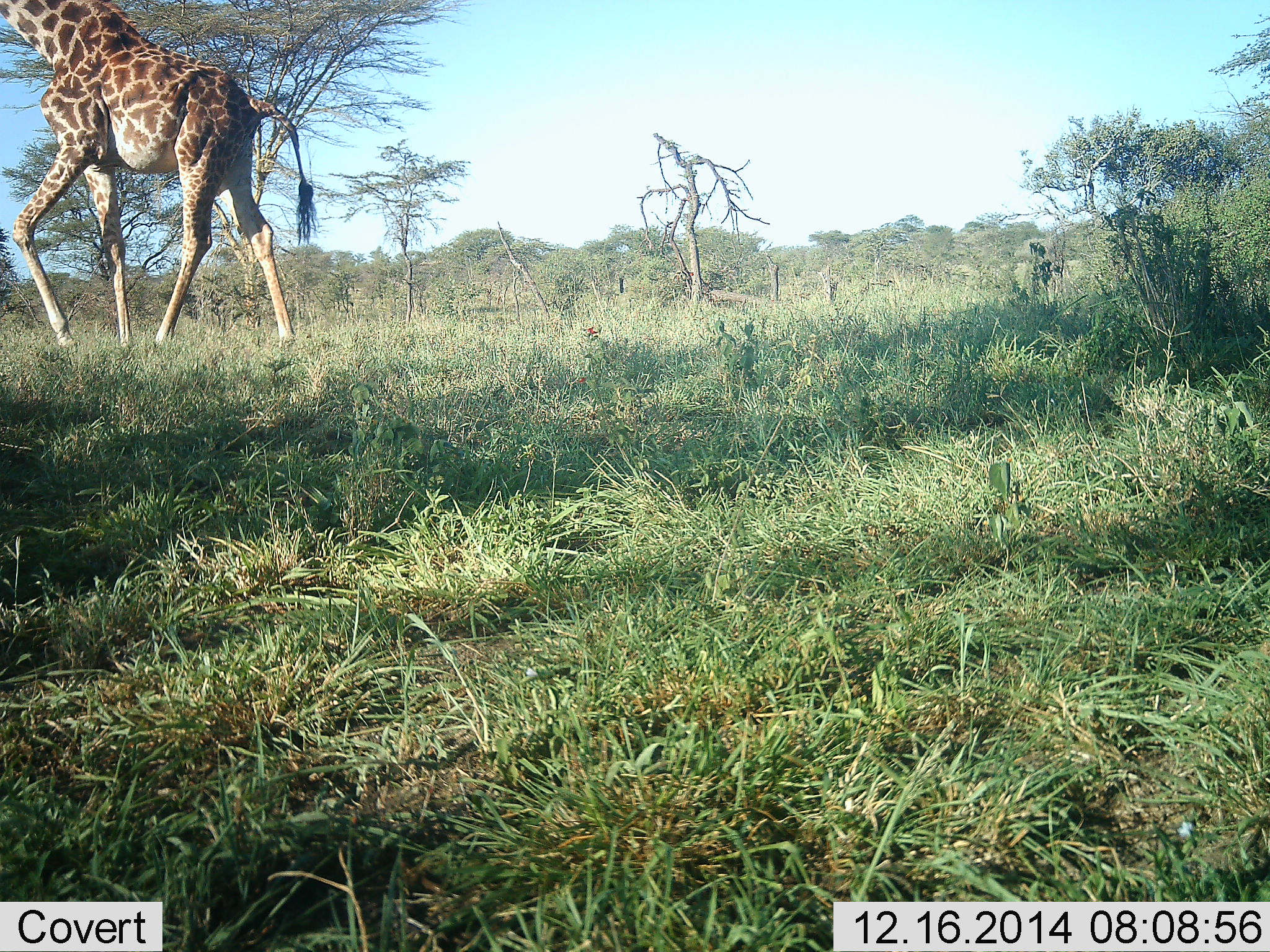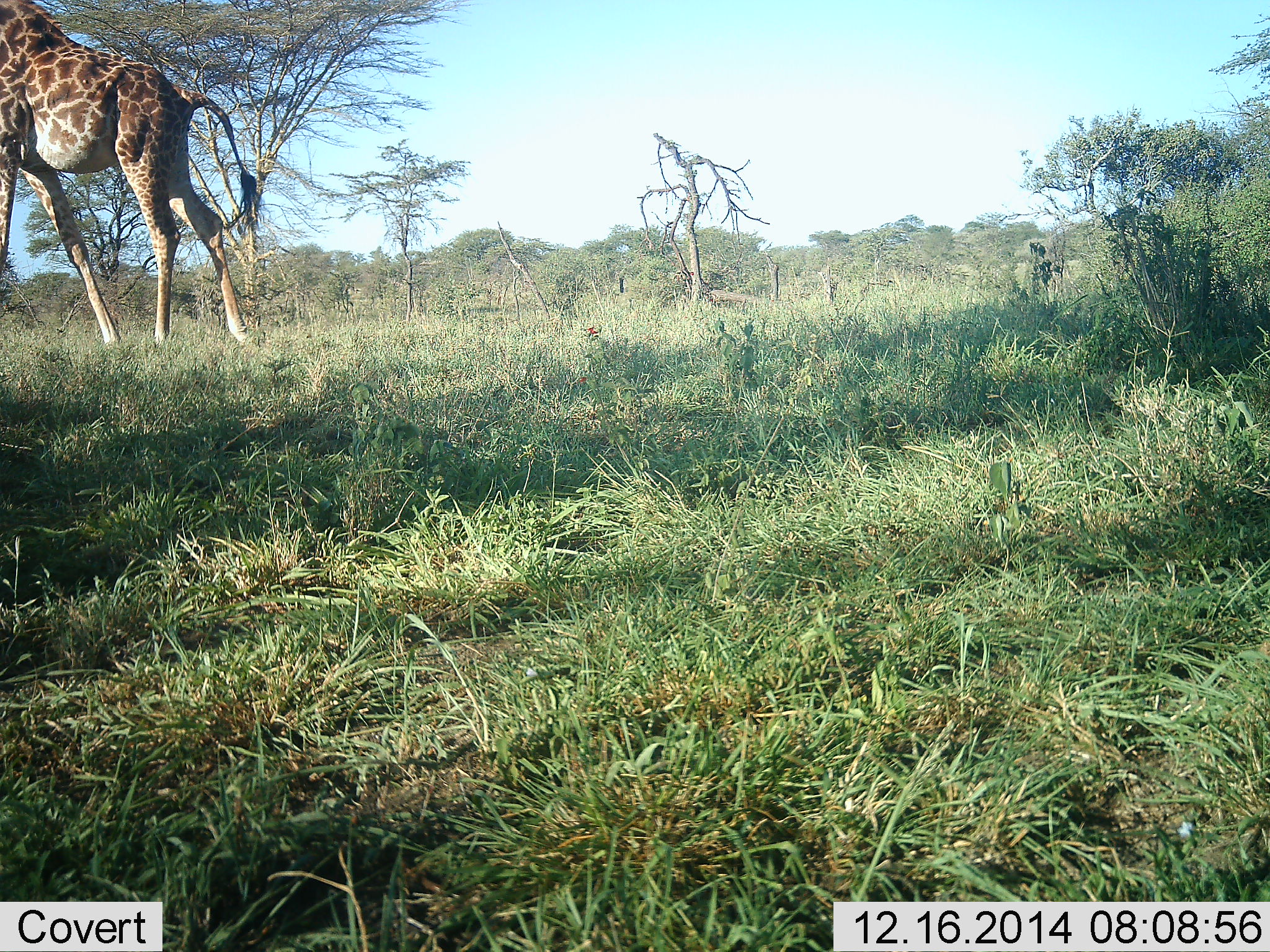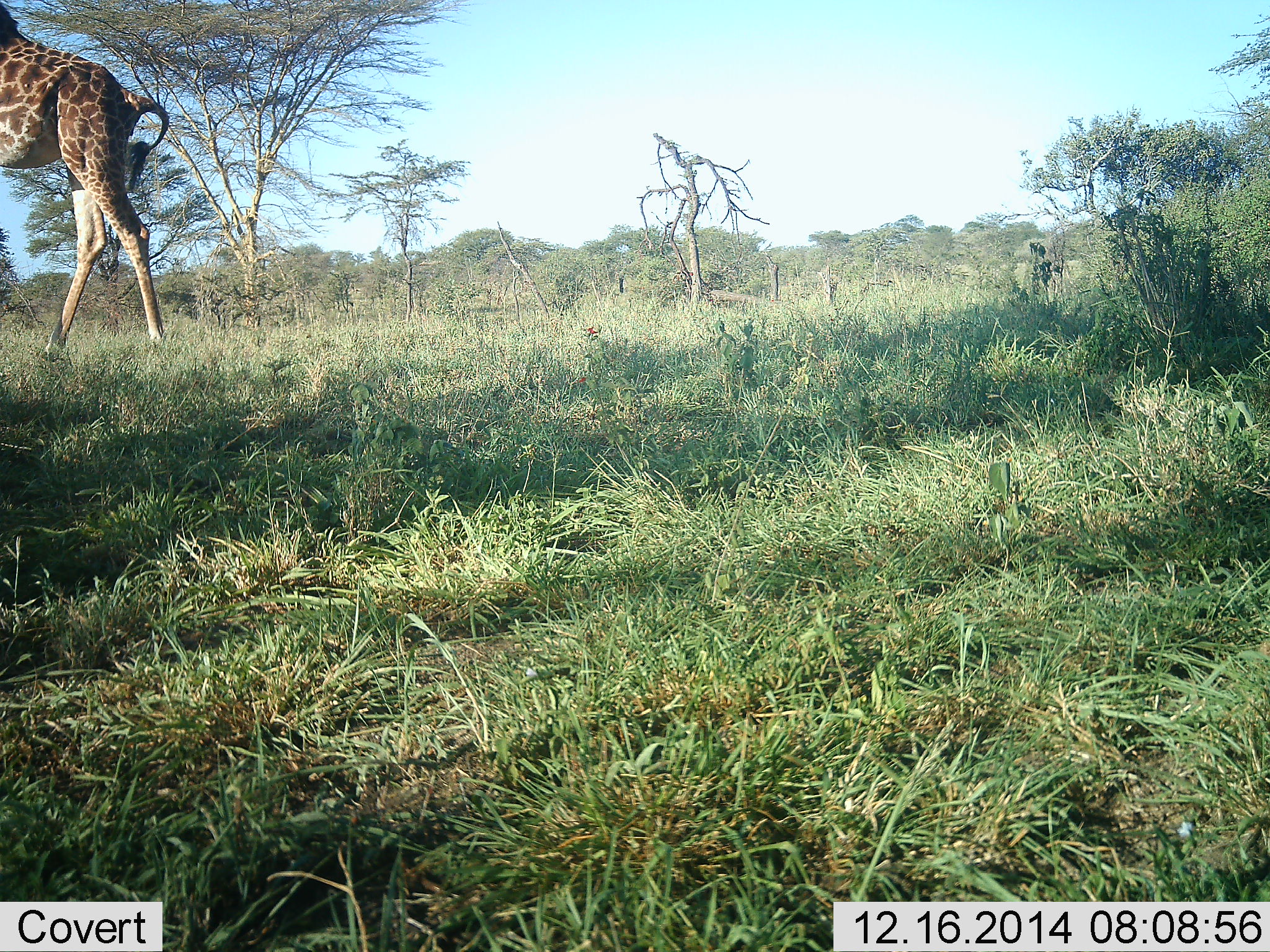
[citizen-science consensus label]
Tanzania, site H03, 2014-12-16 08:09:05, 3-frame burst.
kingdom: Animalia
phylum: Chordata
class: Mammalia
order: Artiodactyla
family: Giraffidae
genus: Giraffa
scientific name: Giraffa camelopardalis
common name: giraffe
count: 1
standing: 10%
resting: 0%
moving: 90%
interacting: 0%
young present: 0%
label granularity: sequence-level